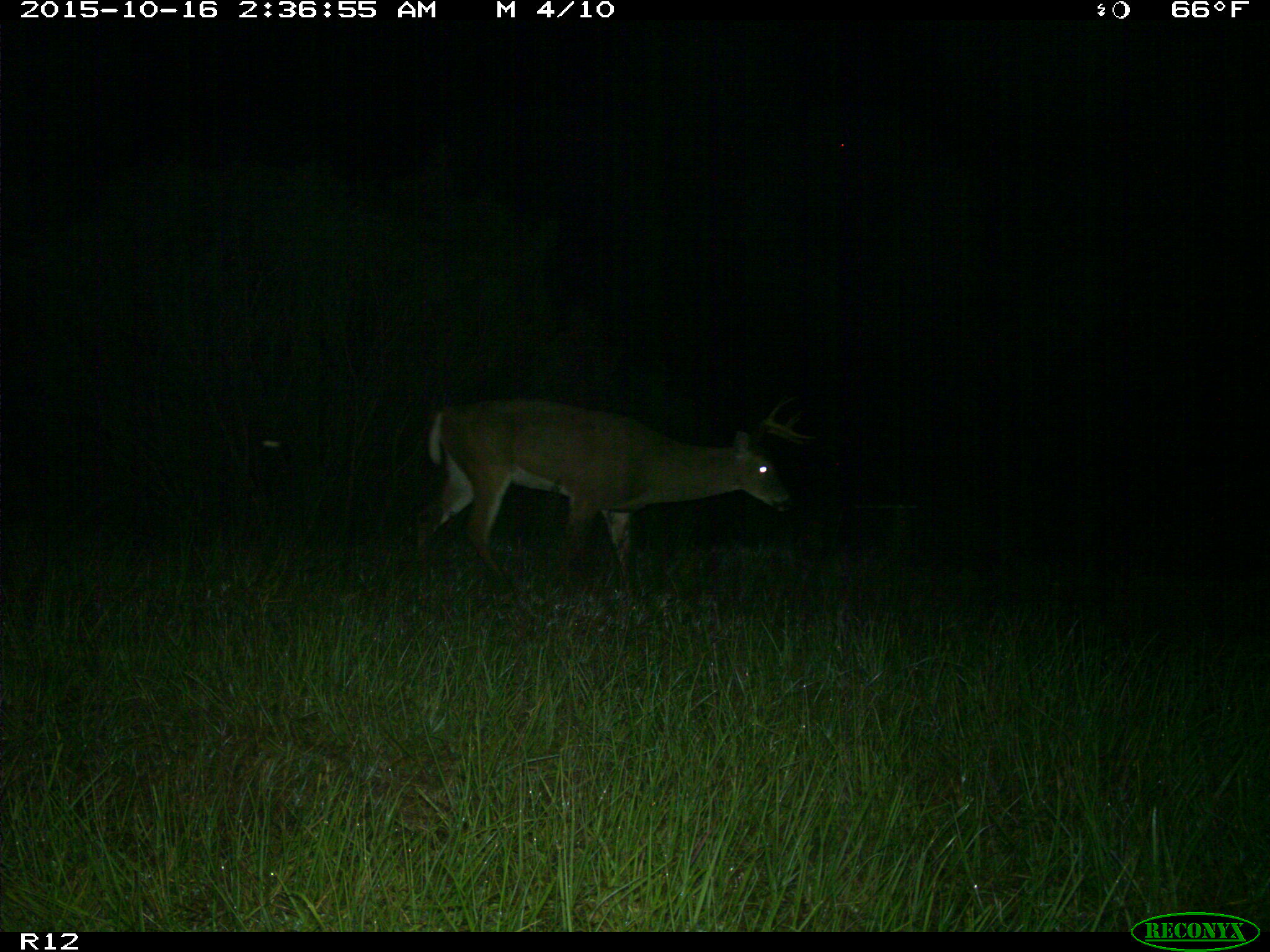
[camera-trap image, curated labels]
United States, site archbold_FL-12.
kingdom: Animalia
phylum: Chordata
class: Mammalia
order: Artiodactyla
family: Cervidae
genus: Odocoileus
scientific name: Odocoileus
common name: deer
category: unidentified deer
Unidentified deer (deer) (Odocoileus).